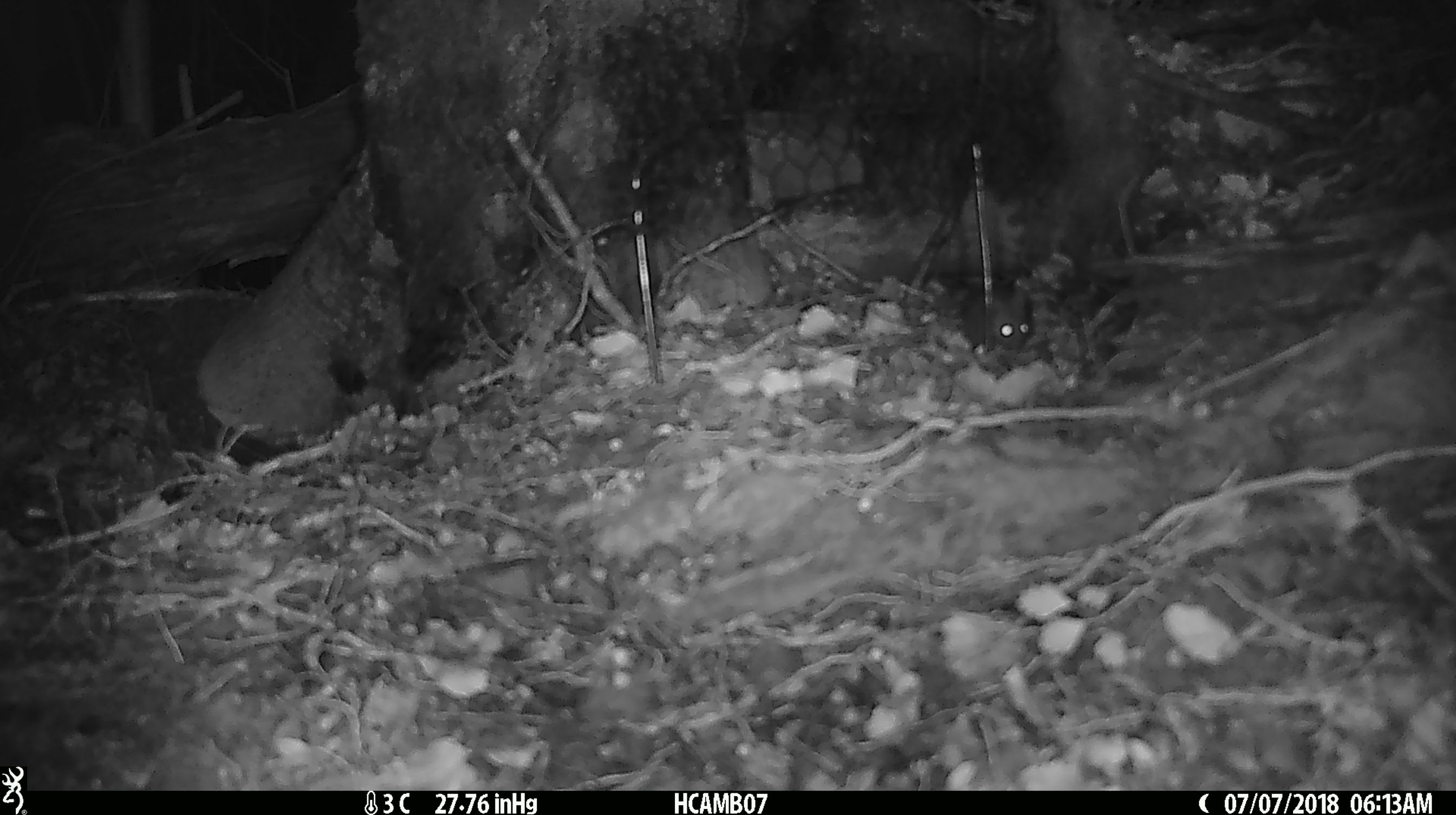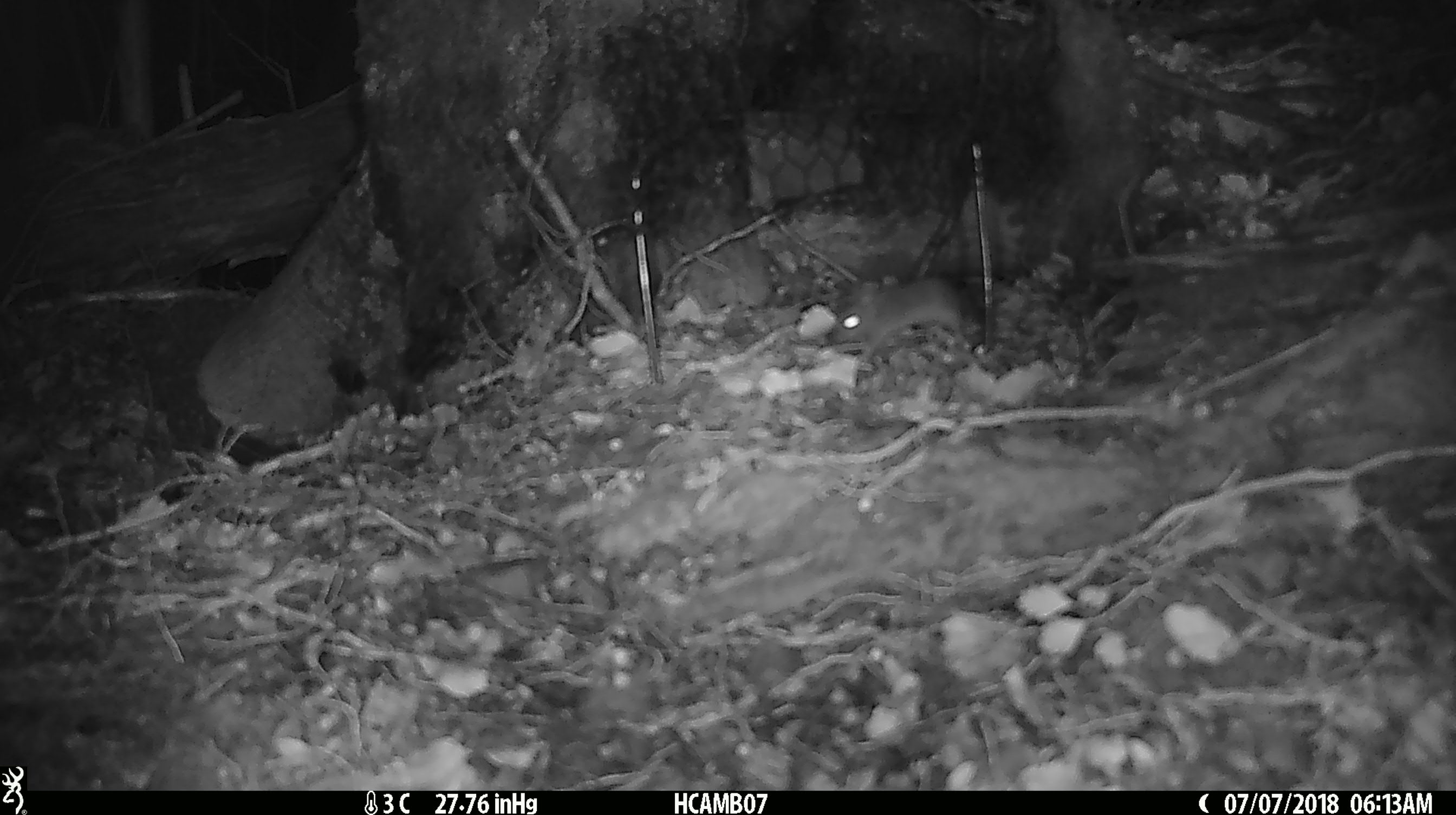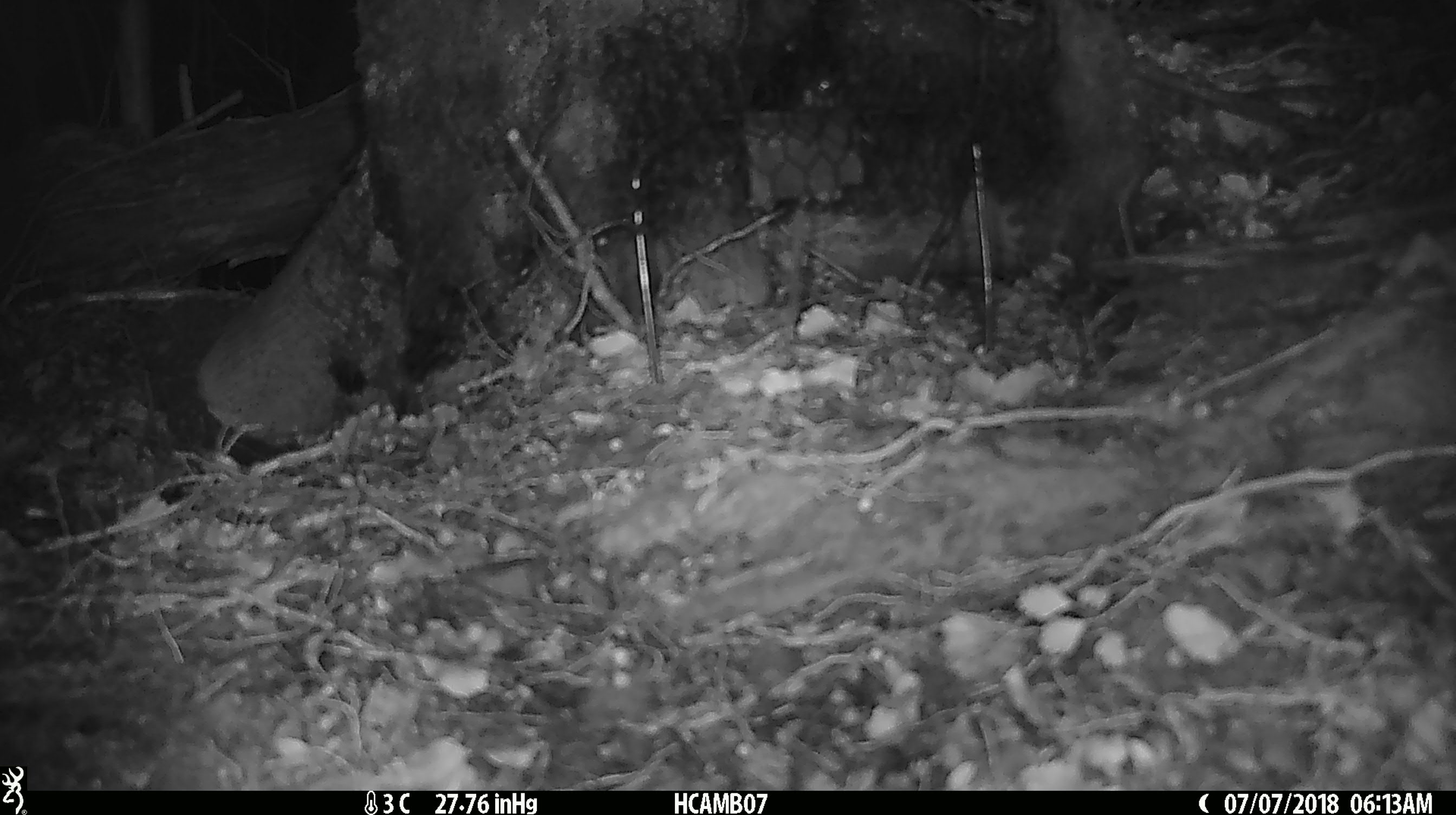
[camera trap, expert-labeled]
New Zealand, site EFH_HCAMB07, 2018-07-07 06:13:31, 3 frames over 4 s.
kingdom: Animalia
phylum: Chordata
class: Mammalia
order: Rodentia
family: Muridae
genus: Mus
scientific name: Mus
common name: mouse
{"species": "mouse (Mus)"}